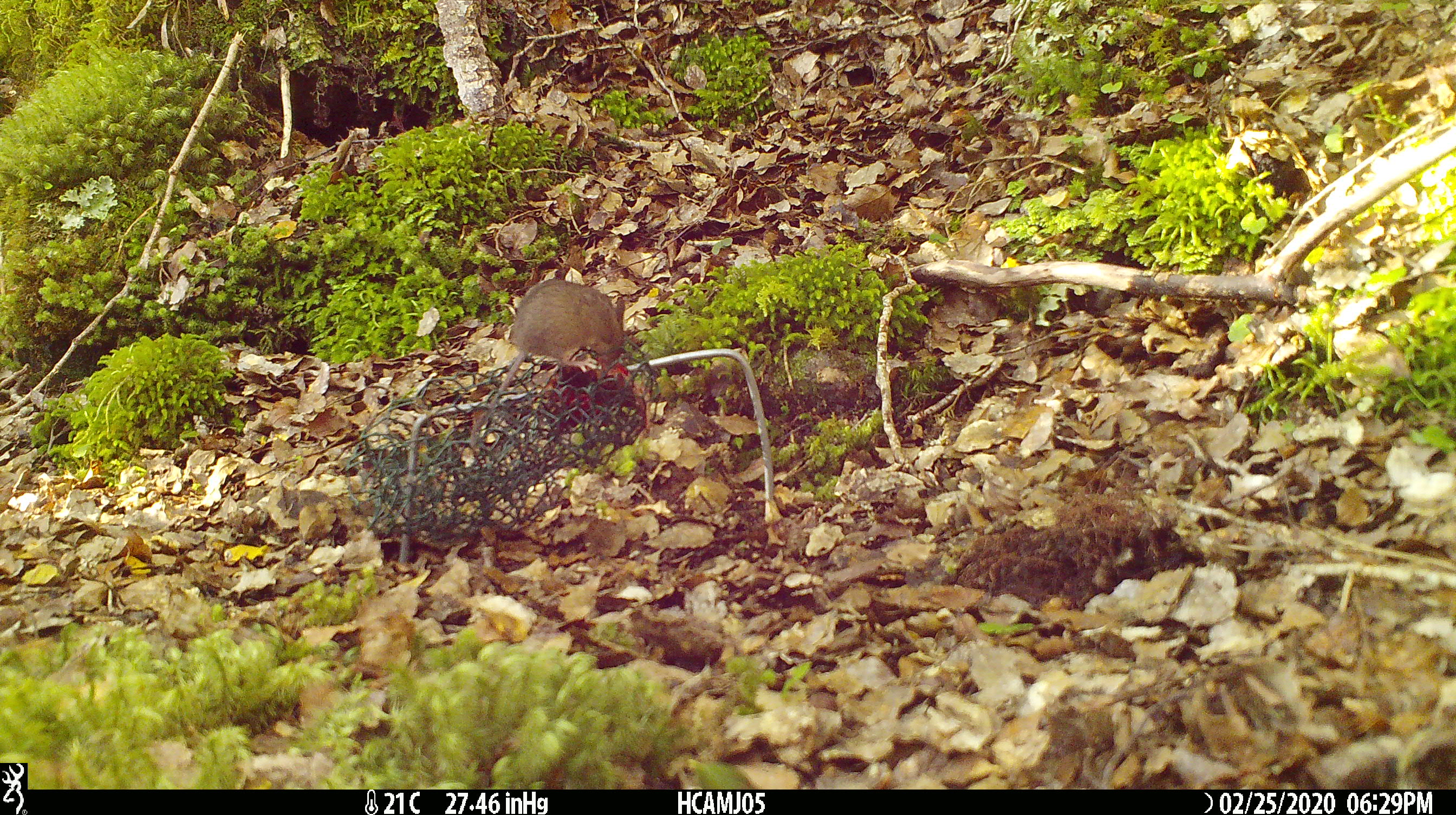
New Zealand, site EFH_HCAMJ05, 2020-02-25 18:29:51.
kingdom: Animalia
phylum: Chordata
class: Mammalia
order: Rodentia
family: Muridae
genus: Mus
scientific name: Mus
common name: mouse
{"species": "mouse (Mus)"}